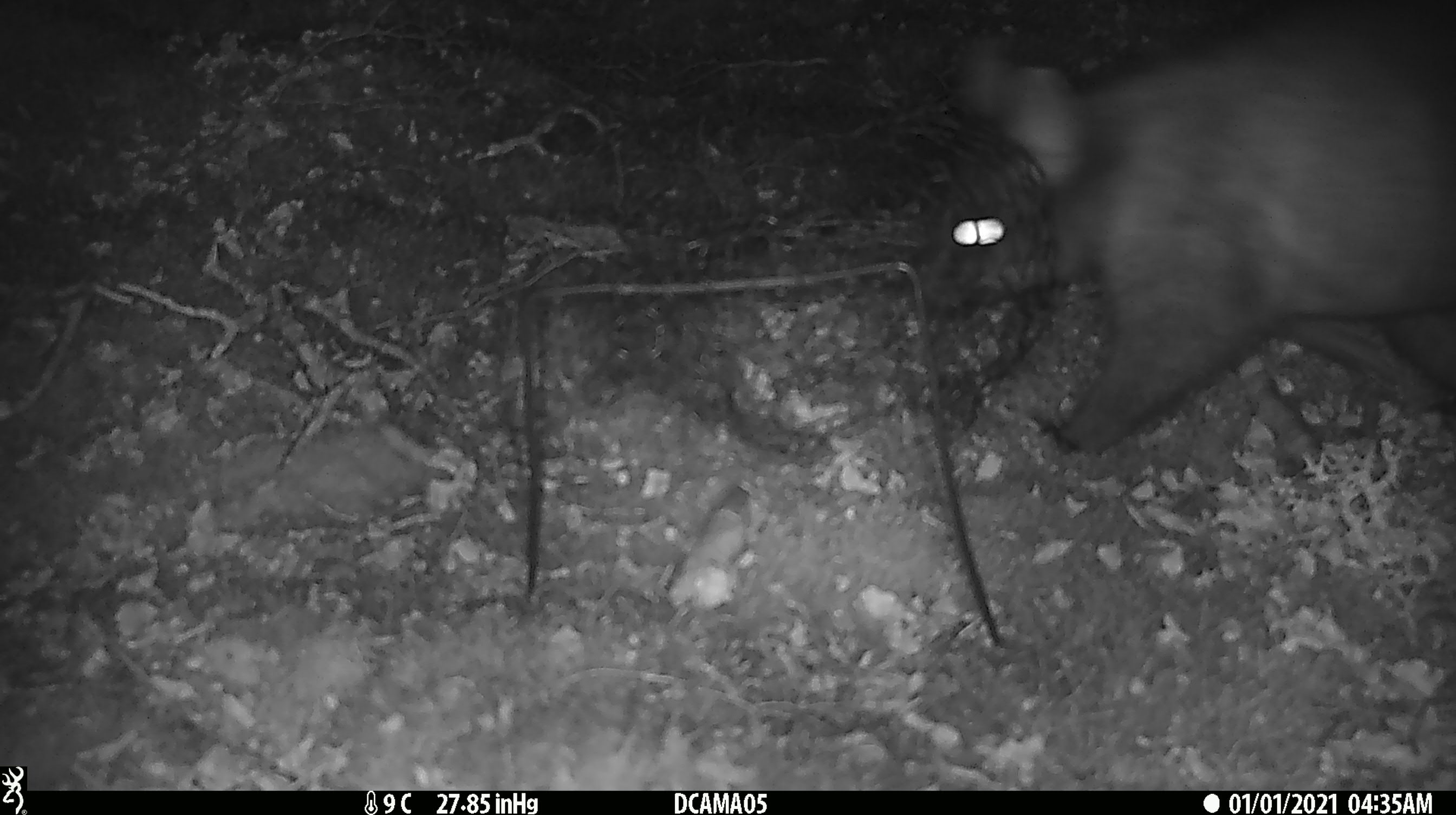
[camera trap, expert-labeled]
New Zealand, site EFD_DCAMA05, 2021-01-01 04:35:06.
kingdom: Animalia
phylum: Chordata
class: Mammalia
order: Diprotodontia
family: Phalangeridae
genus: Trichosurus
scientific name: Trichosurus vulpecula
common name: common brushtail possum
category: possum